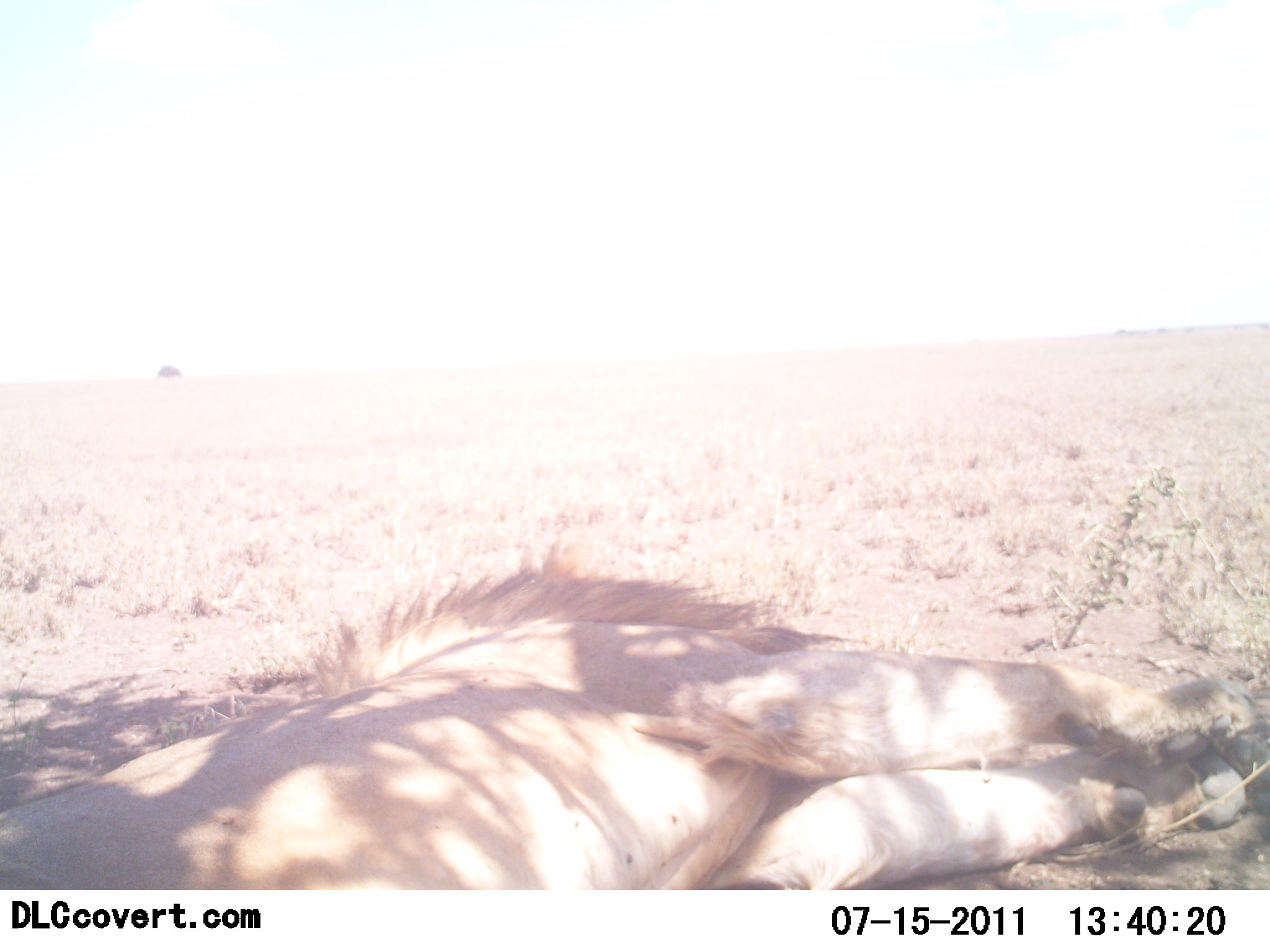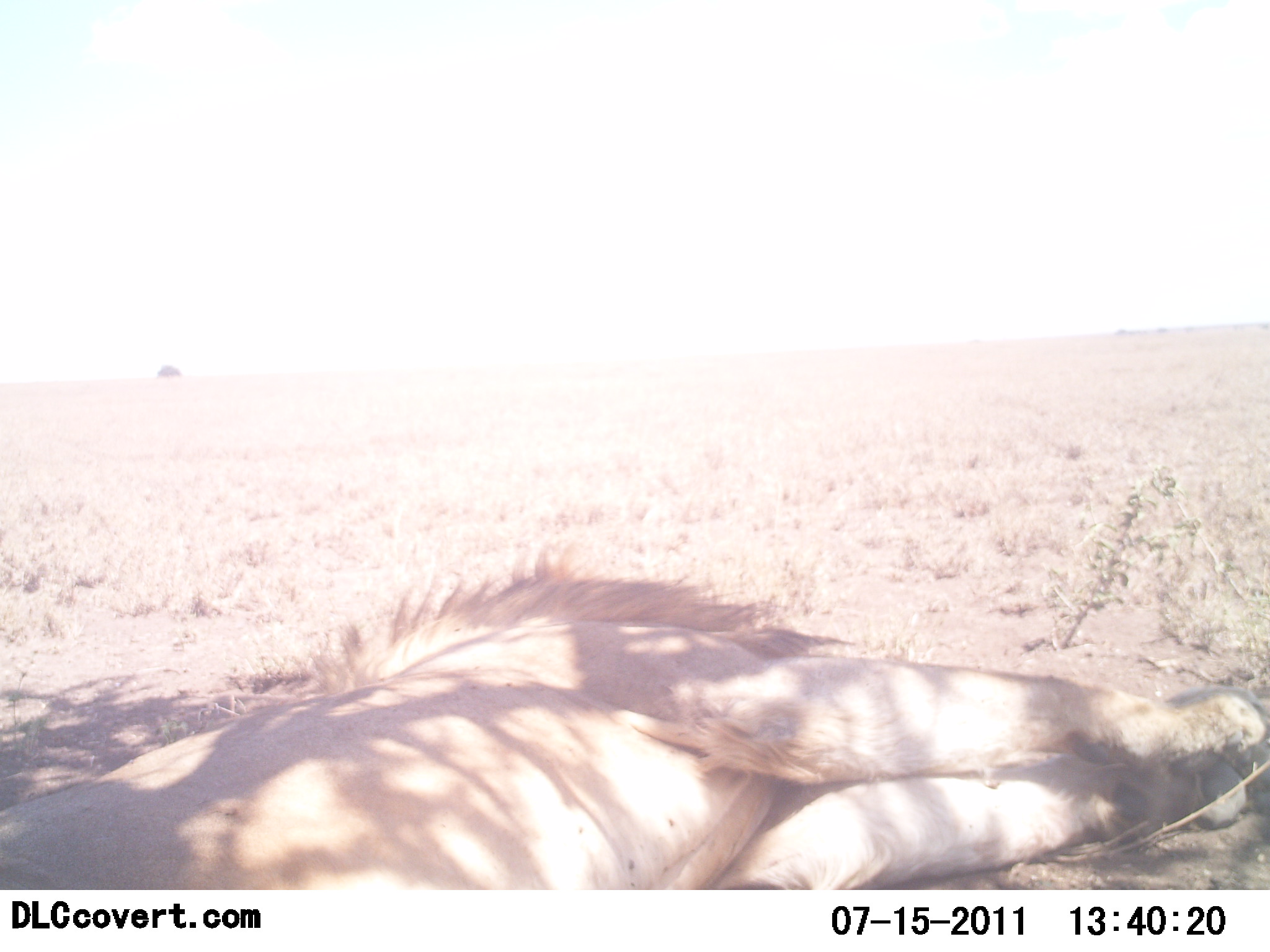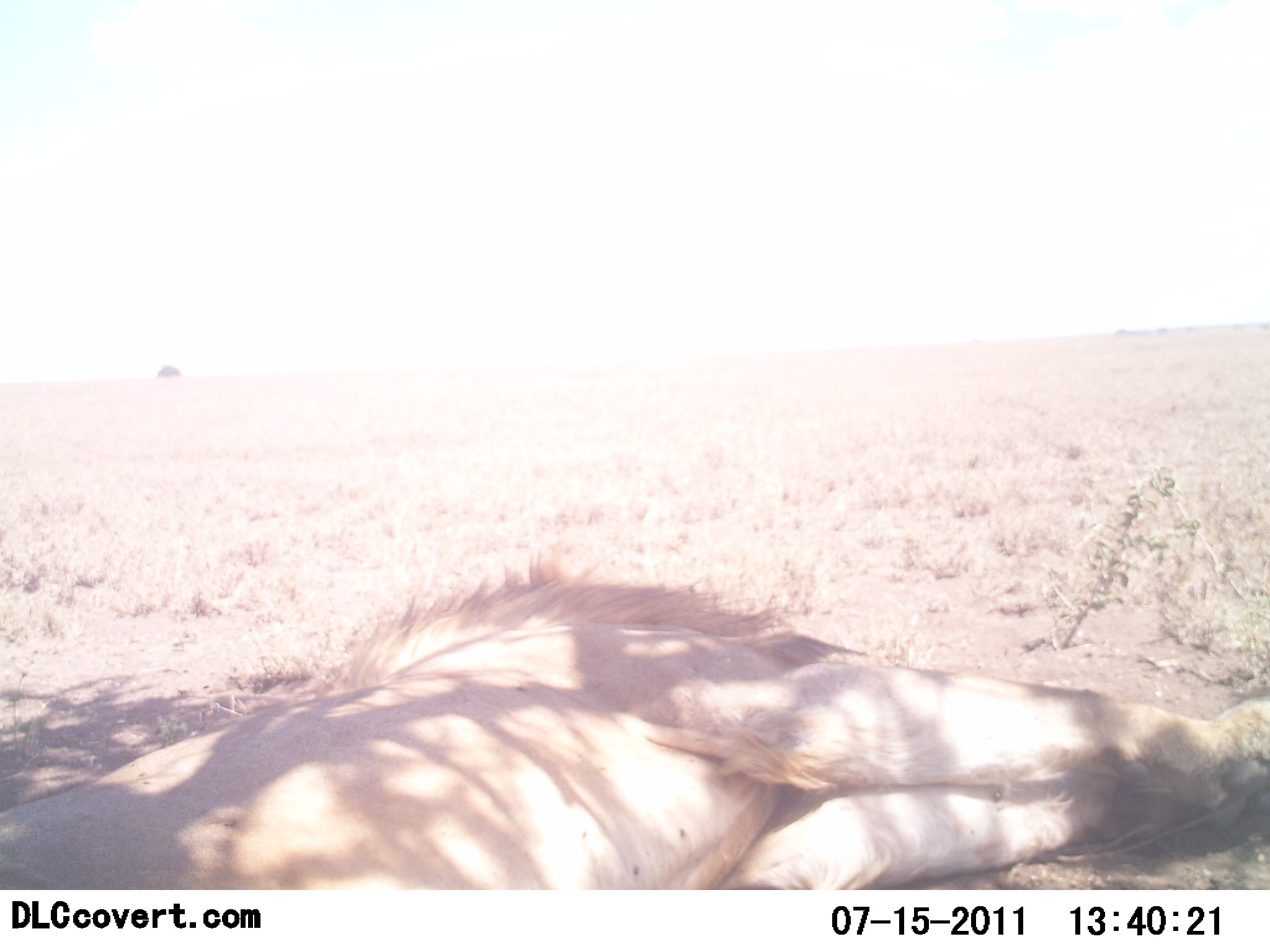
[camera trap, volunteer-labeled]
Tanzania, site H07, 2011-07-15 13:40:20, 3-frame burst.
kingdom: Animalia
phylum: Chordata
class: Mammalia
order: Carnivora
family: Felidae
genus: Panthera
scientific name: Panthera leo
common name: lion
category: lionmale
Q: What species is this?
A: Lionmale (lion) (Panthera leo).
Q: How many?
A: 1.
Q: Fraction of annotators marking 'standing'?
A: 0%.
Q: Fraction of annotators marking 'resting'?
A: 100%.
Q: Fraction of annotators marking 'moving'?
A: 0%.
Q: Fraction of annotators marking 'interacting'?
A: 0%.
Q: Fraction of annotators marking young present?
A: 0%.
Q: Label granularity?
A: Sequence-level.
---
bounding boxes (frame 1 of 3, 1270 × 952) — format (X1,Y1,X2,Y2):
animal: (0,539,1270,890)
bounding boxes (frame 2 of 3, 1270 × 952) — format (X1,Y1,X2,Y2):
animal: (0,545,1269,890)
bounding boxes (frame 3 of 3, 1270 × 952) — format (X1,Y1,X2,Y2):
animal: (0,544,1270,890)